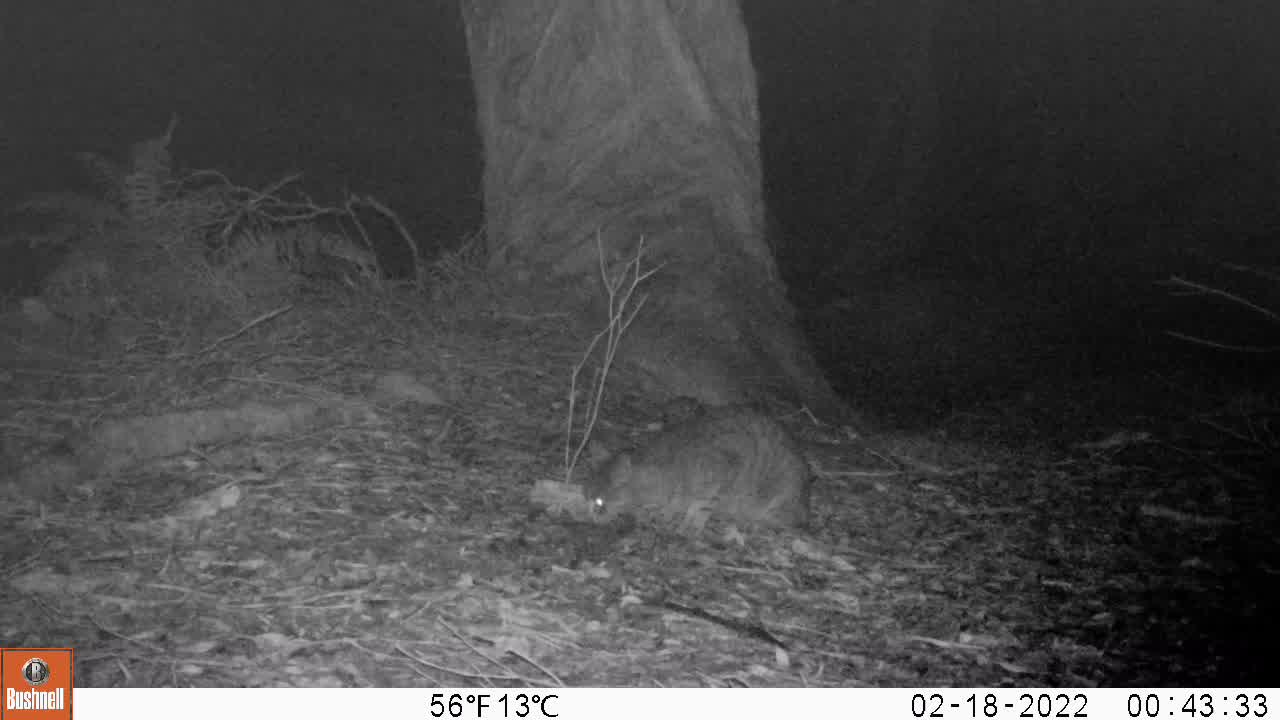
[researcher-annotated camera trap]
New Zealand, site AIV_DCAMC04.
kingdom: Animalia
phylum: Chordata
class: Mammalia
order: Carnivora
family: Felidae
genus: Felis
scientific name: Felis catus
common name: domestic cat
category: cat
Cat (domestic cat) (Felis catus).